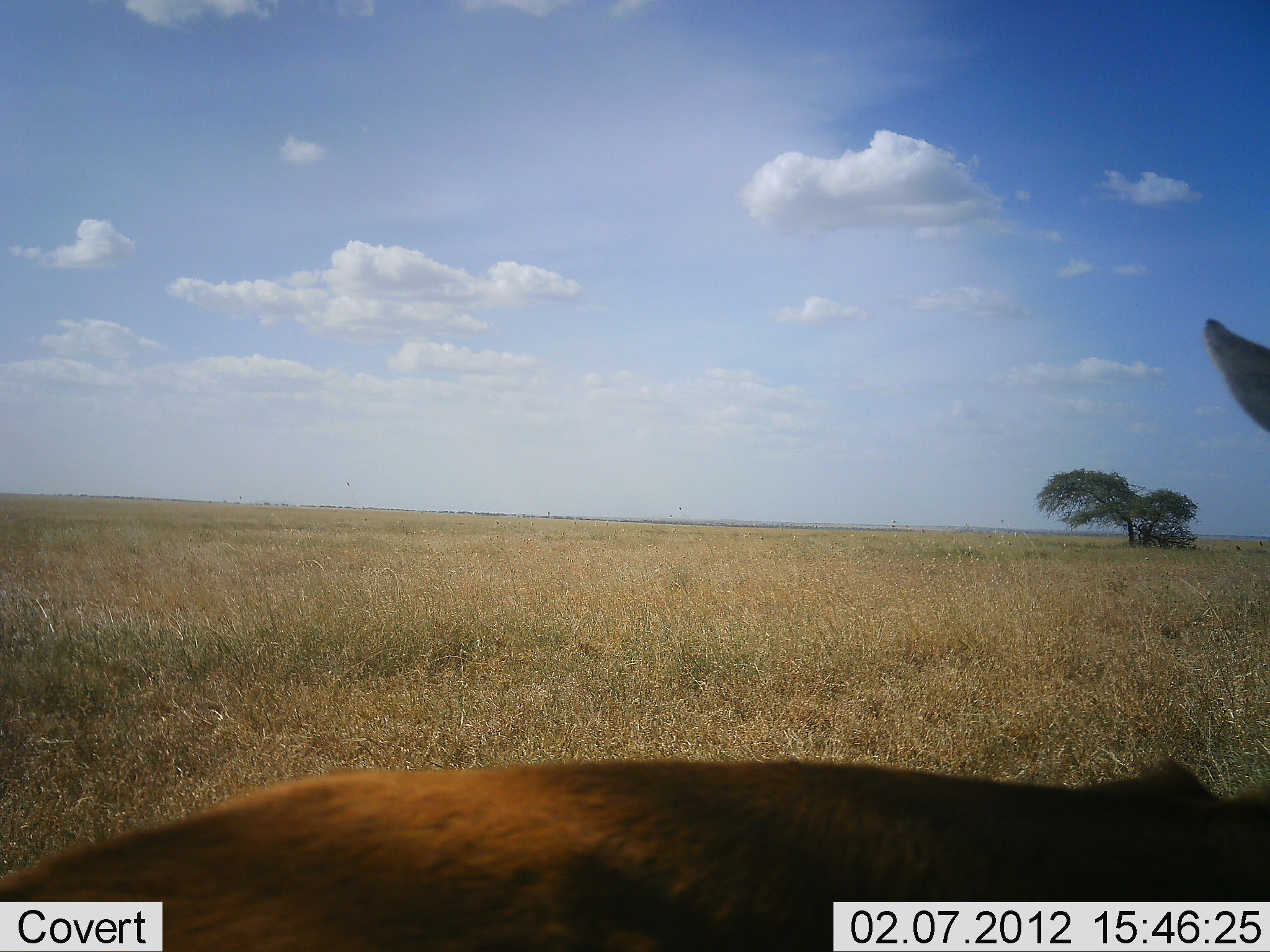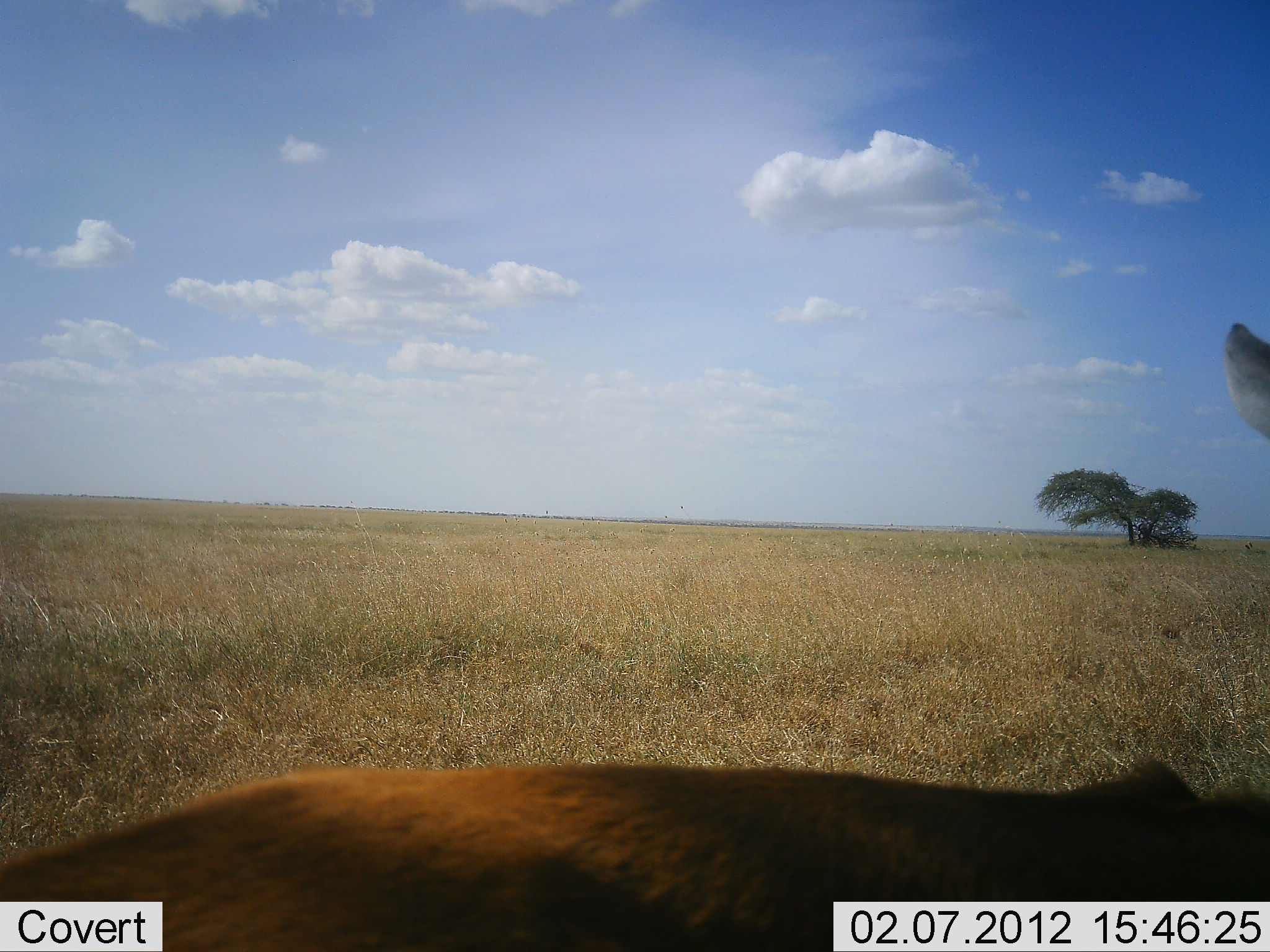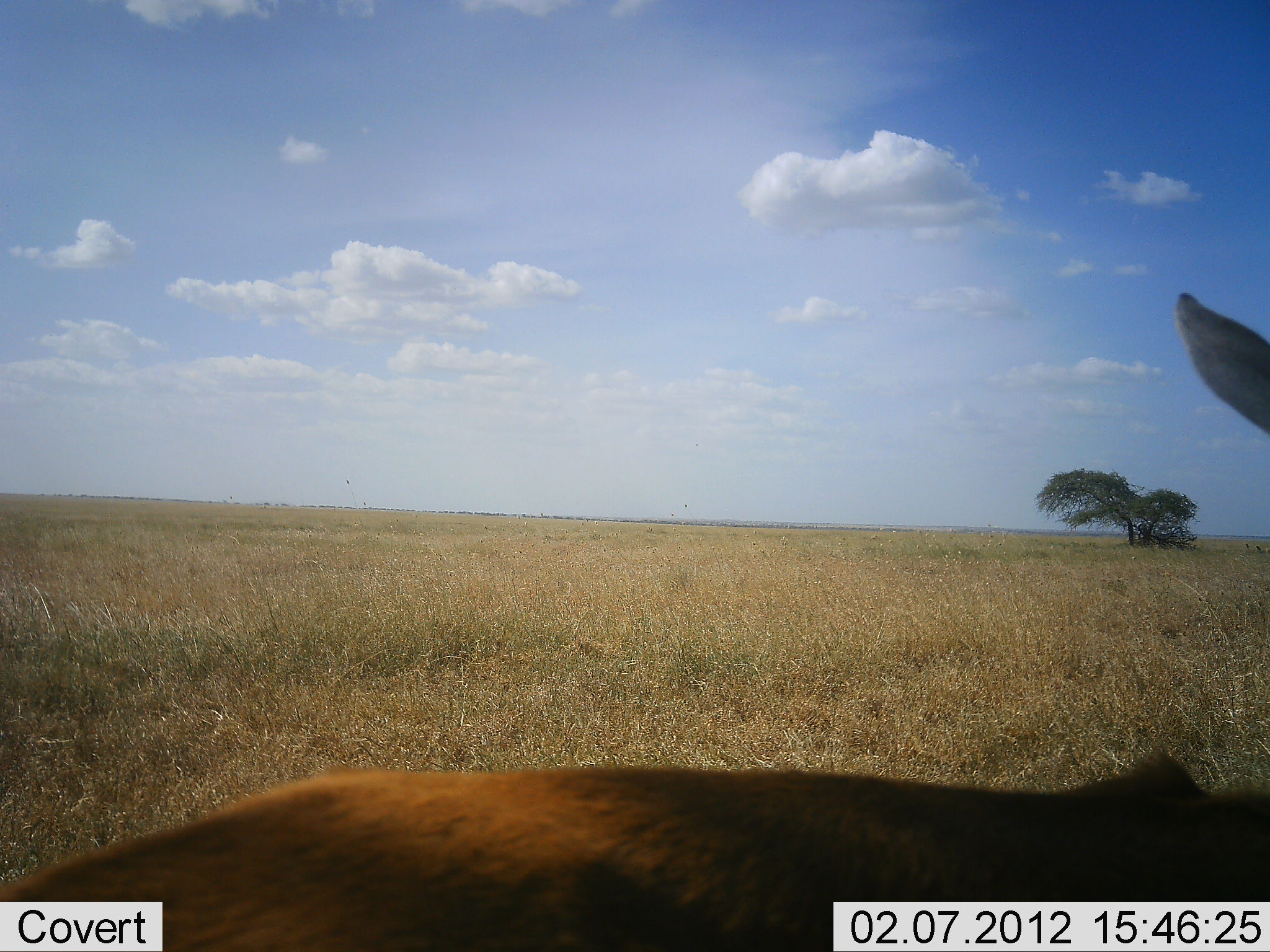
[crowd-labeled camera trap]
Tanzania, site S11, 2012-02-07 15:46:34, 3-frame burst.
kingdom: Animalia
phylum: Chordata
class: Mammalia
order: Artiodactyla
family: Bovidae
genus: Eudorcas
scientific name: Eudorcas thomsonii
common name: thomson's gazelle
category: gazellethomsons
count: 1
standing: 100%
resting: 0%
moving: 0%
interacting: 0%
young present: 0%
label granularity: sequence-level